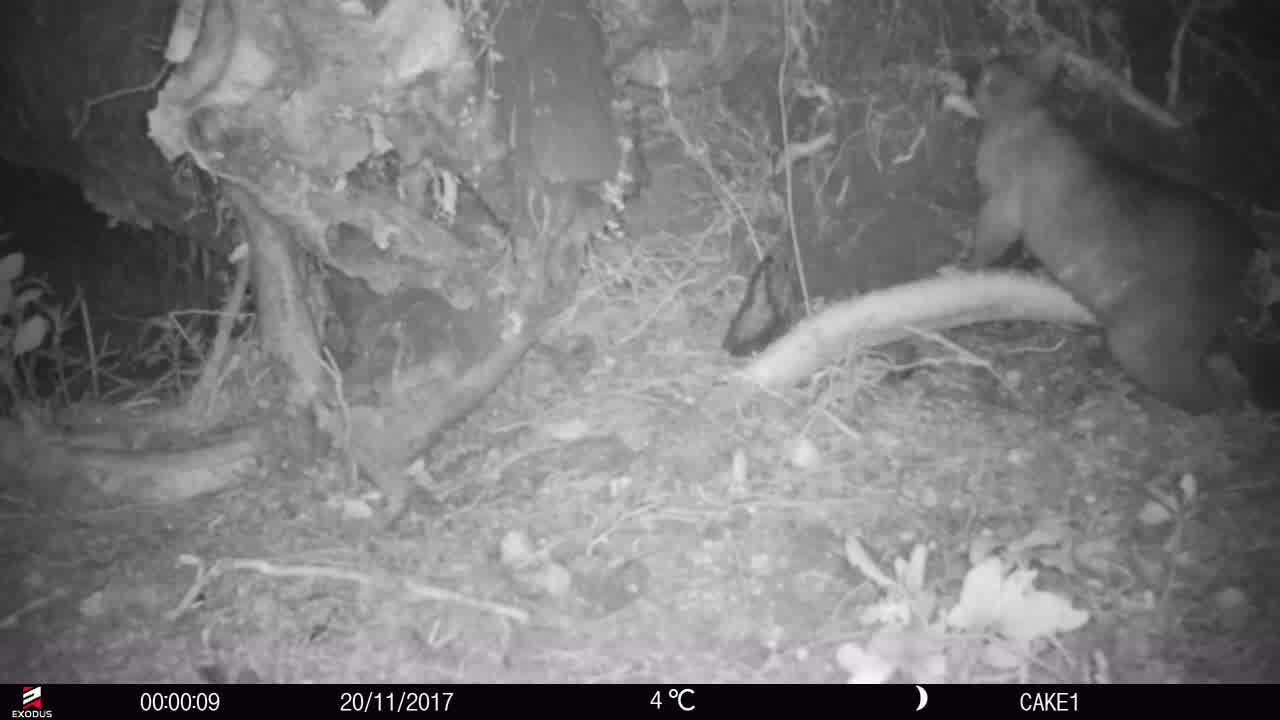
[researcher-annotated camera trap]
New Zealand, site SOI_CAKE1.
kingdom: Animalia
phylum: Chordata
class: Mammalia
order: Diprotodontia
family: Phalangeridae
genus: Trichosurus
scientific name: Trichosurus vulpecula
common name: common brushtail possum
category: possum